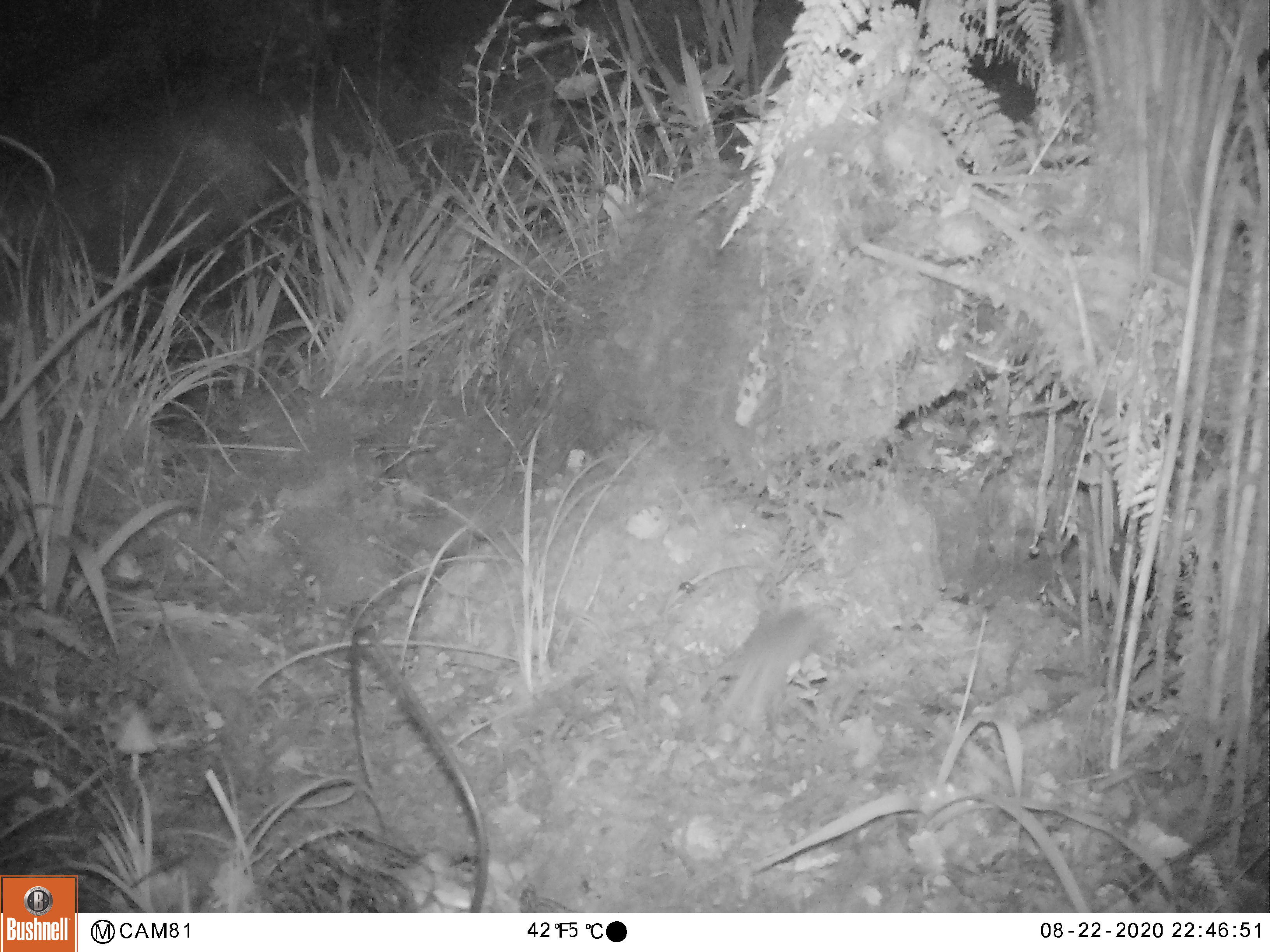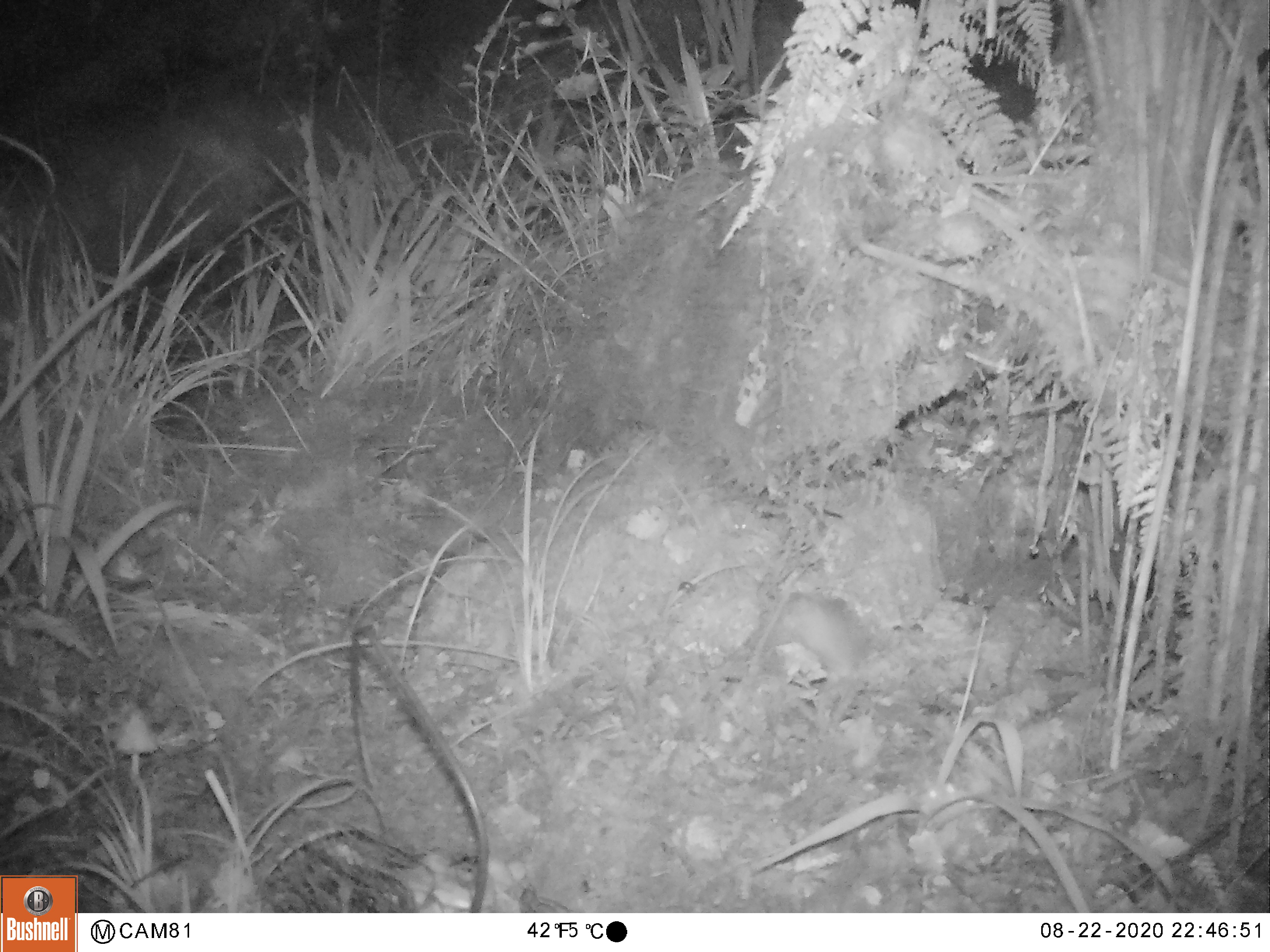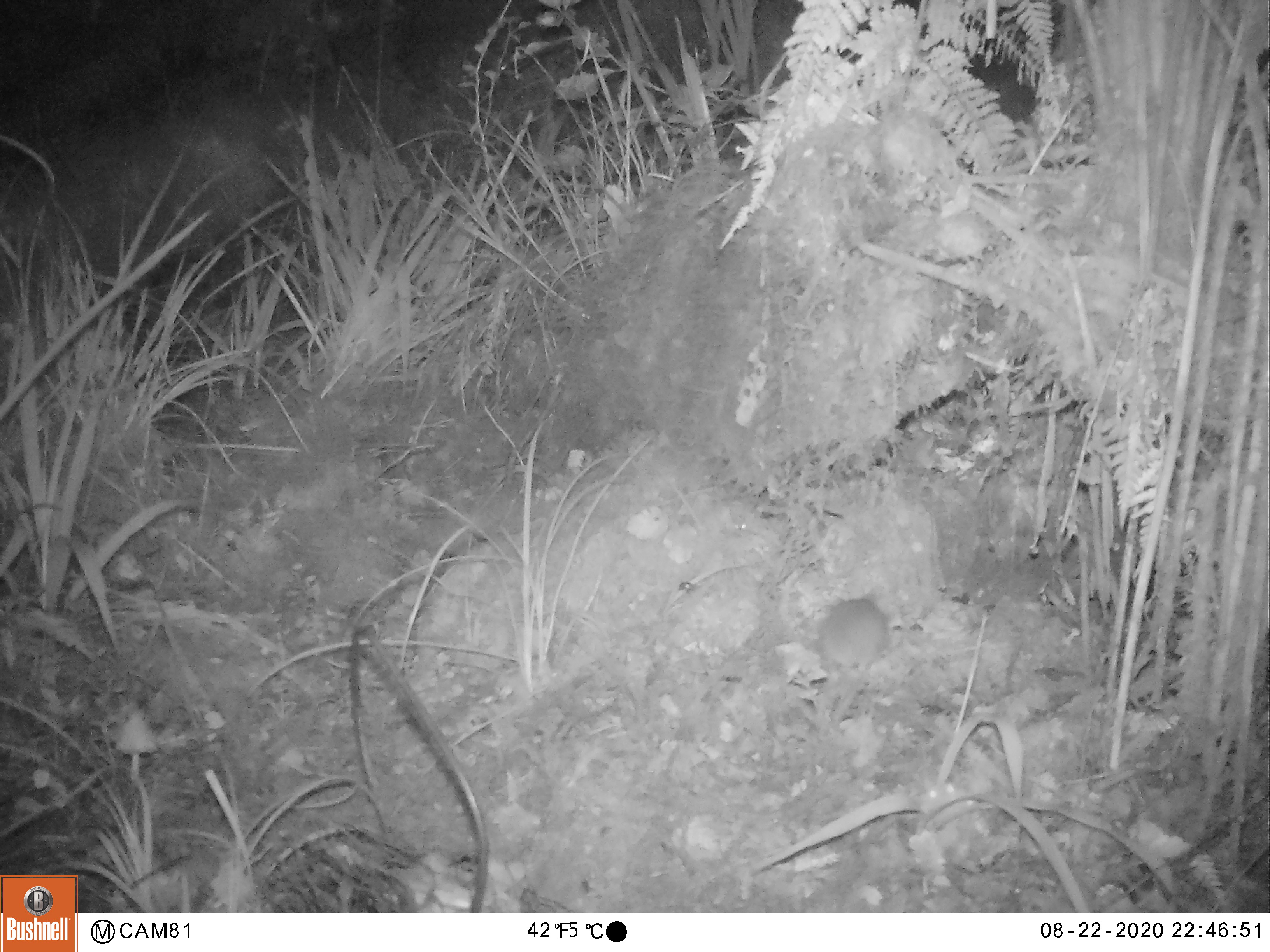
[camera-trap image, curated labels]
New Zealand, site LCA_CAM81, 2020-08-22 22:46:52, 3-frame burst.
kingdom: Animalia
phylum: Chordata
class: Mammalia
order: Rodentia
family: Muridae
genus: Mus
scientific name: Mus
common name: mouse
Mouse (Mus).